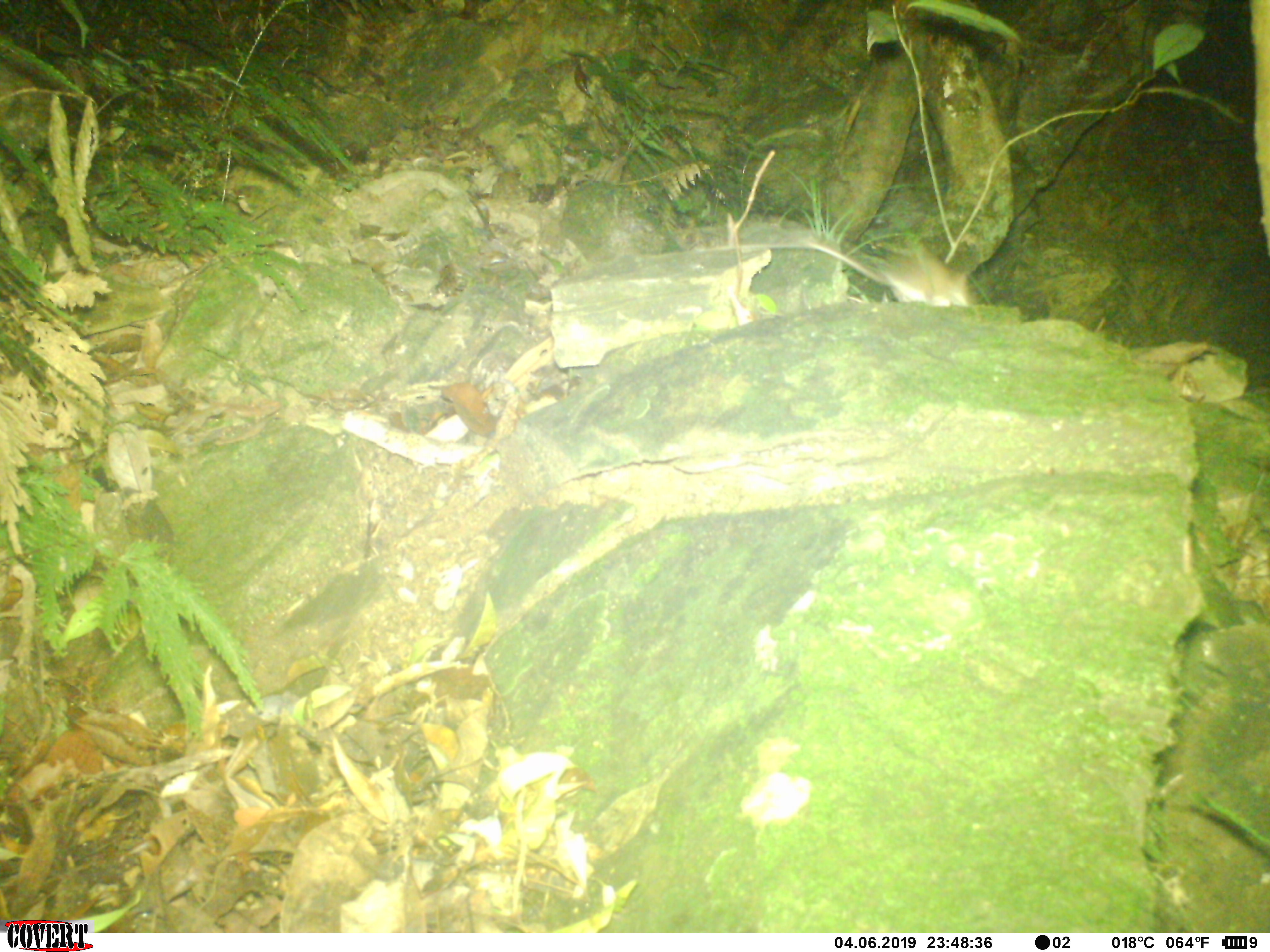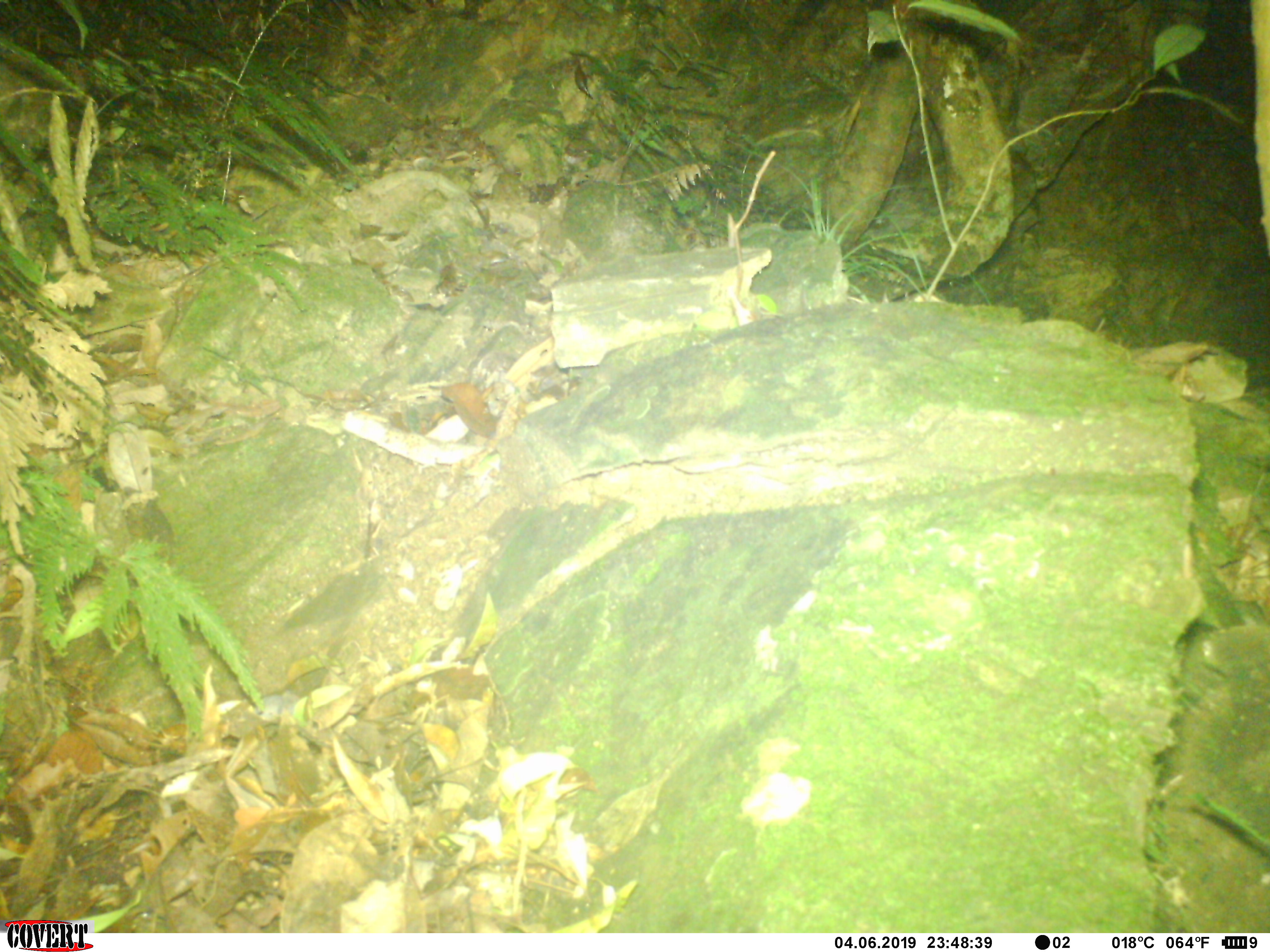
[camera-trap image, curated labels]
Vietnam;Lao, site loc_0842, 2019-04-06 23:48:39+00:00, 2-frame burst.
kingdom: Animalia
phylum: Chordata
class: Mammalia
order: Rodentia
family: Muridae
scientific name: Muridae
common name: old-world mice and rats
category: unidentified murid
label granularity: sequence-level